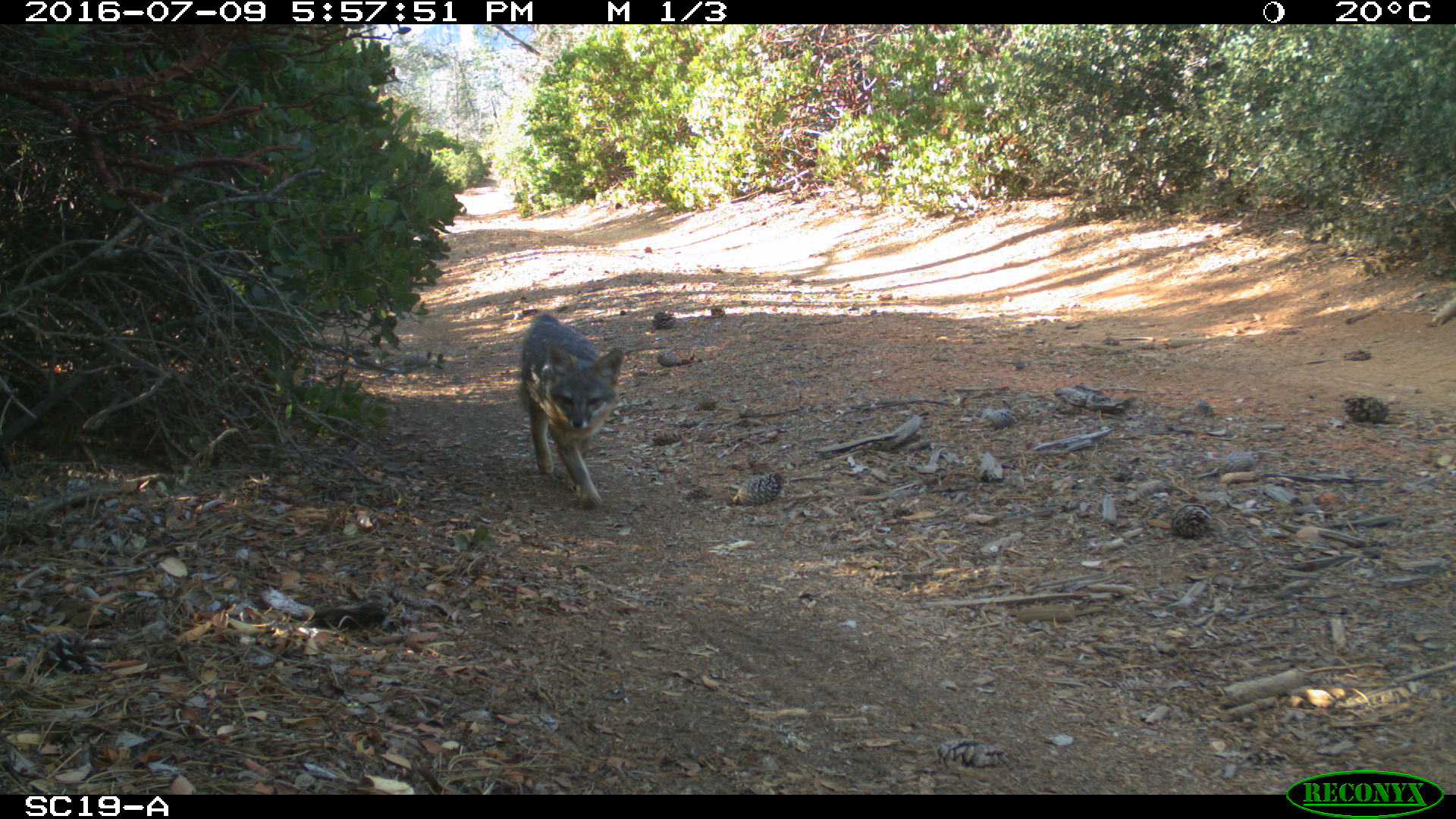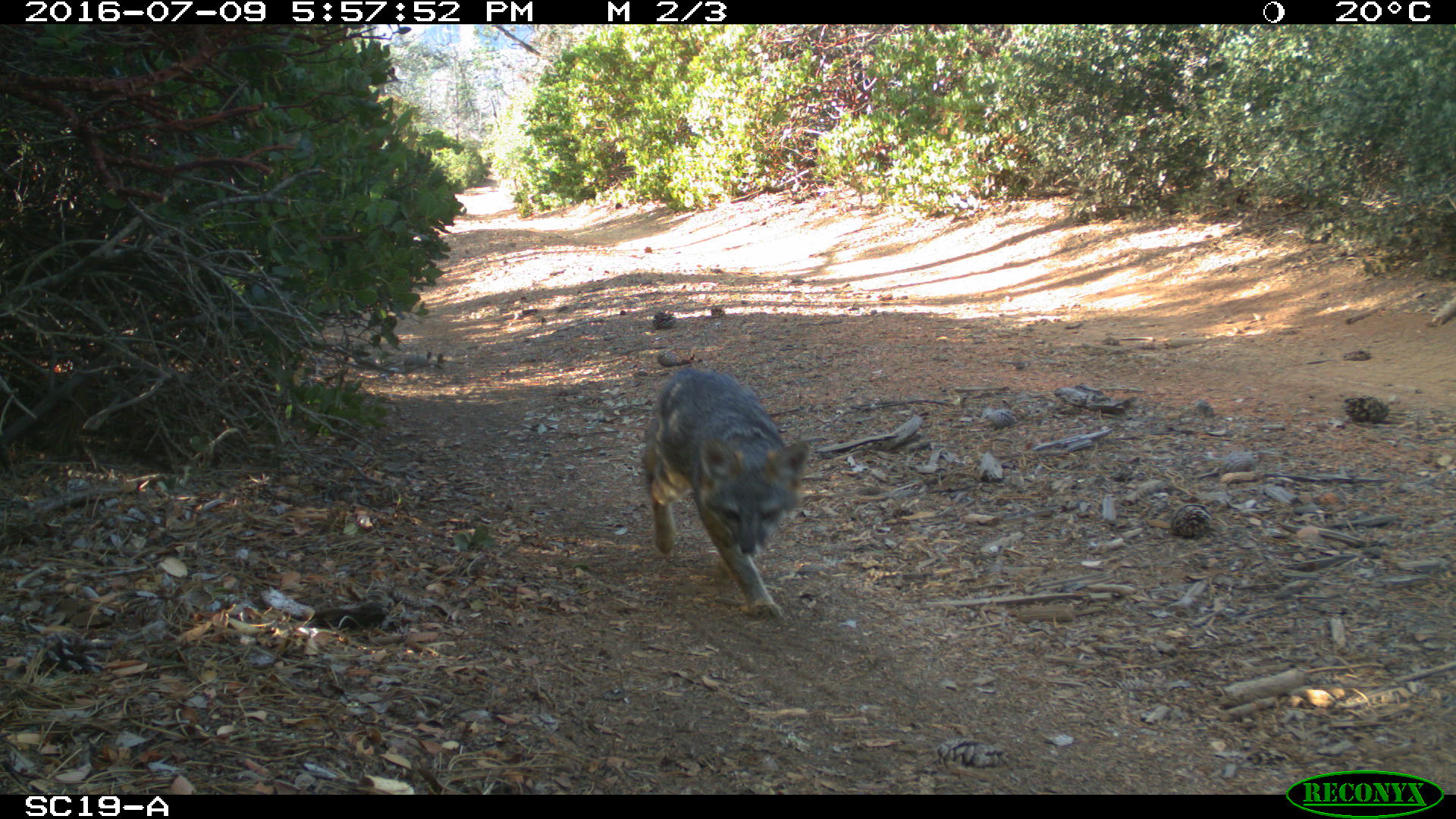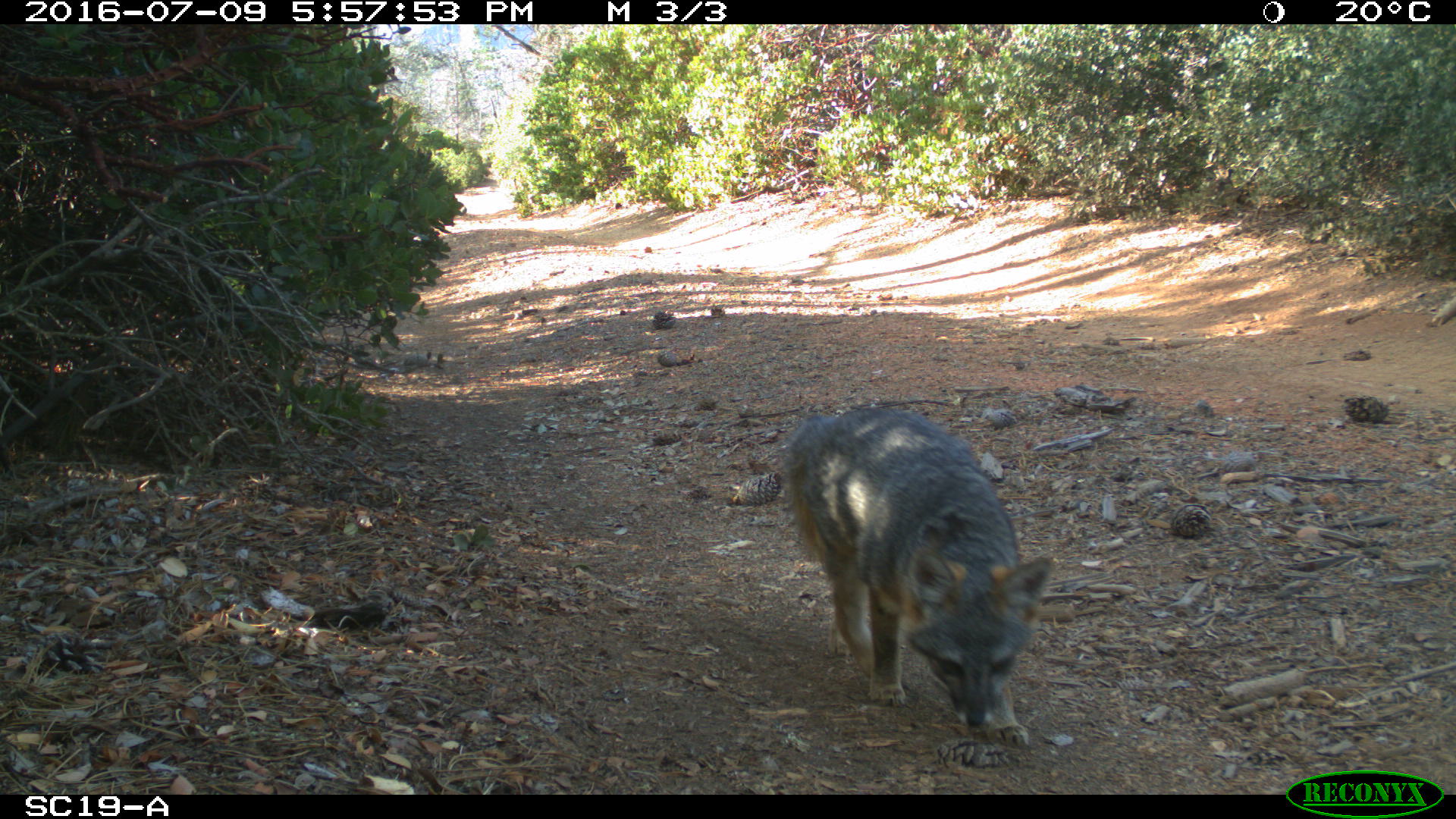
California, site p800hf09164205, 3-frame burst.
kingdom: Animalia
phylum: Chordata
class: Mammalia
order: Carnivora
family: Canidae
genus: Urocyon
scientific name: Urocyon littoralis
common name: island fox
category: fox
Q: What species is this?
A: Fox (island fox) (Urocyon littoralis).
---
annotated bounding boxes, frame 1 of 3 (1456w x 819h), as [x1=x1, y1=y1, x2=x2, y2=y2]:
fox: [x1=515, y1=311, x2=626, y2=510]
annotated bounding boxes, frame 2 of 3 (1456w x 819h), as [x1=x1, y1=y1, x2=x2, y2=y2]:
fox: [x1=644, y1=366, x2=811, y2=620]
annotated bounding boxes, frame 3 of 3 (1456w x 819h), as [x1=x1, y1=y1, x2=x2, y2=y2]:
fox: [x1=786, y1=406, x2=1055, y2=748]